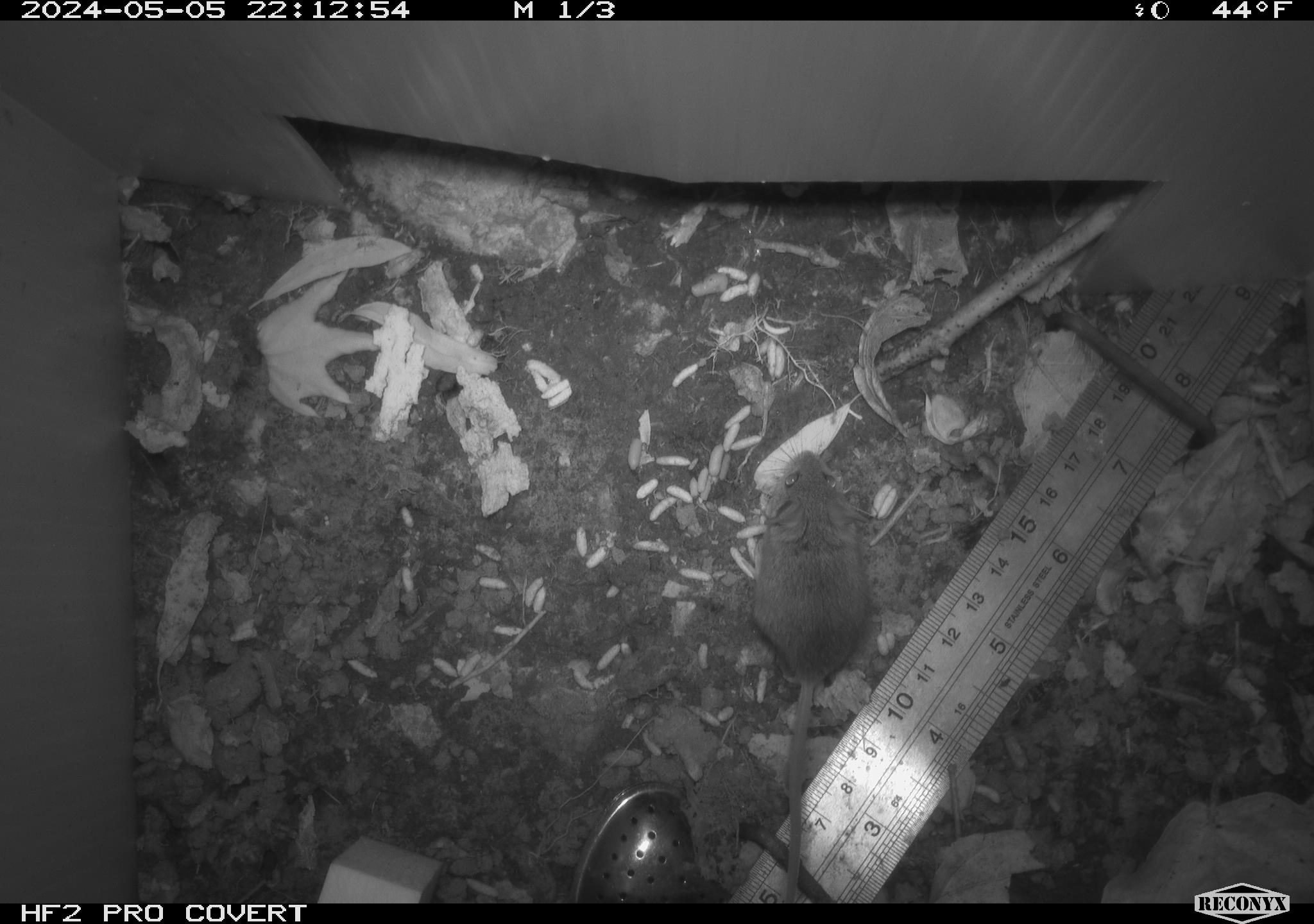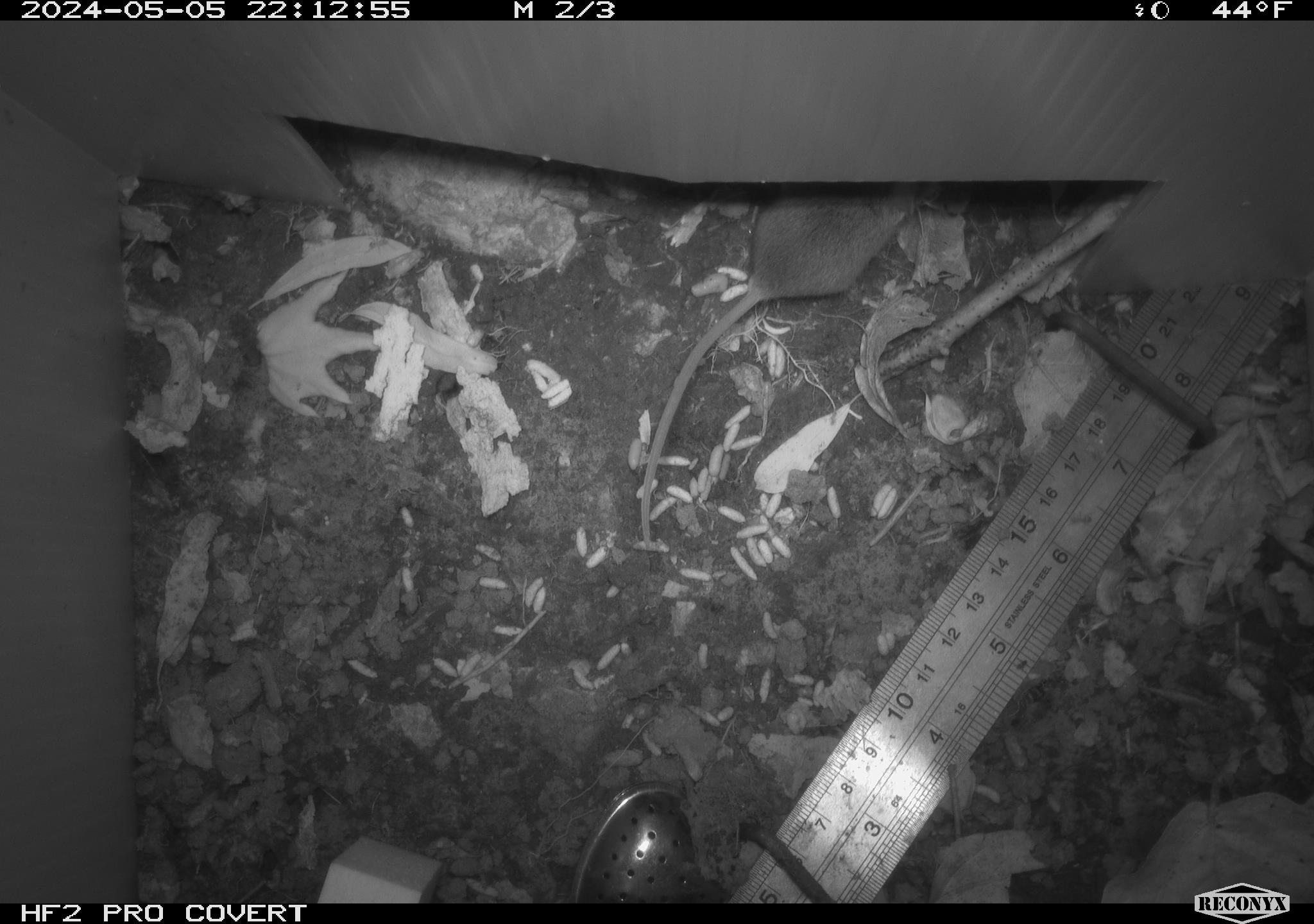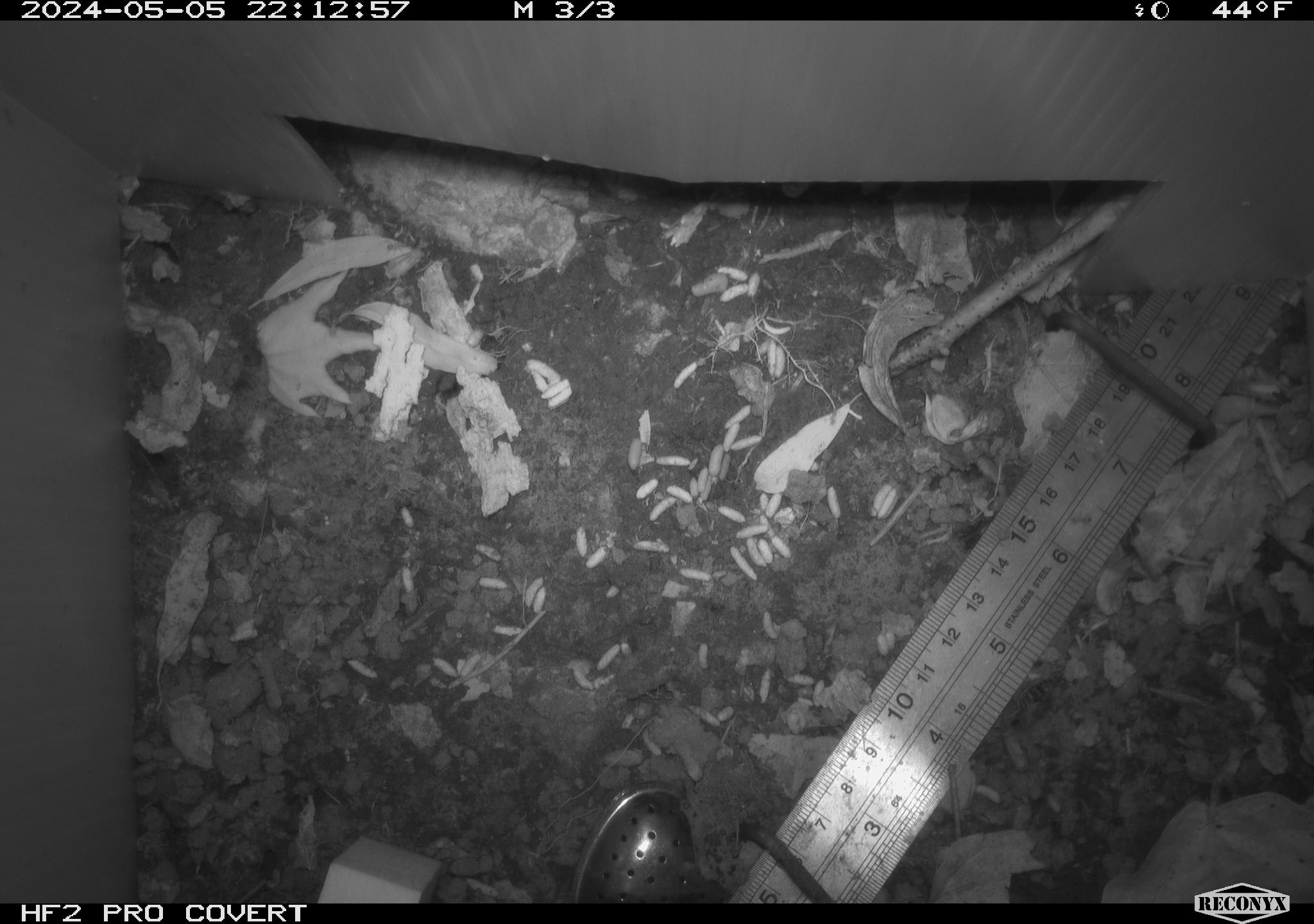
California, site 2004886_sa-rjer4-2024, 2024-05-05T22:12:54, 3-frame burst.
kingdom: Animalia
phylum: Chordata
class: Mammalia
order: Rodentia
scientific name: Rodentia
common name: mouse species